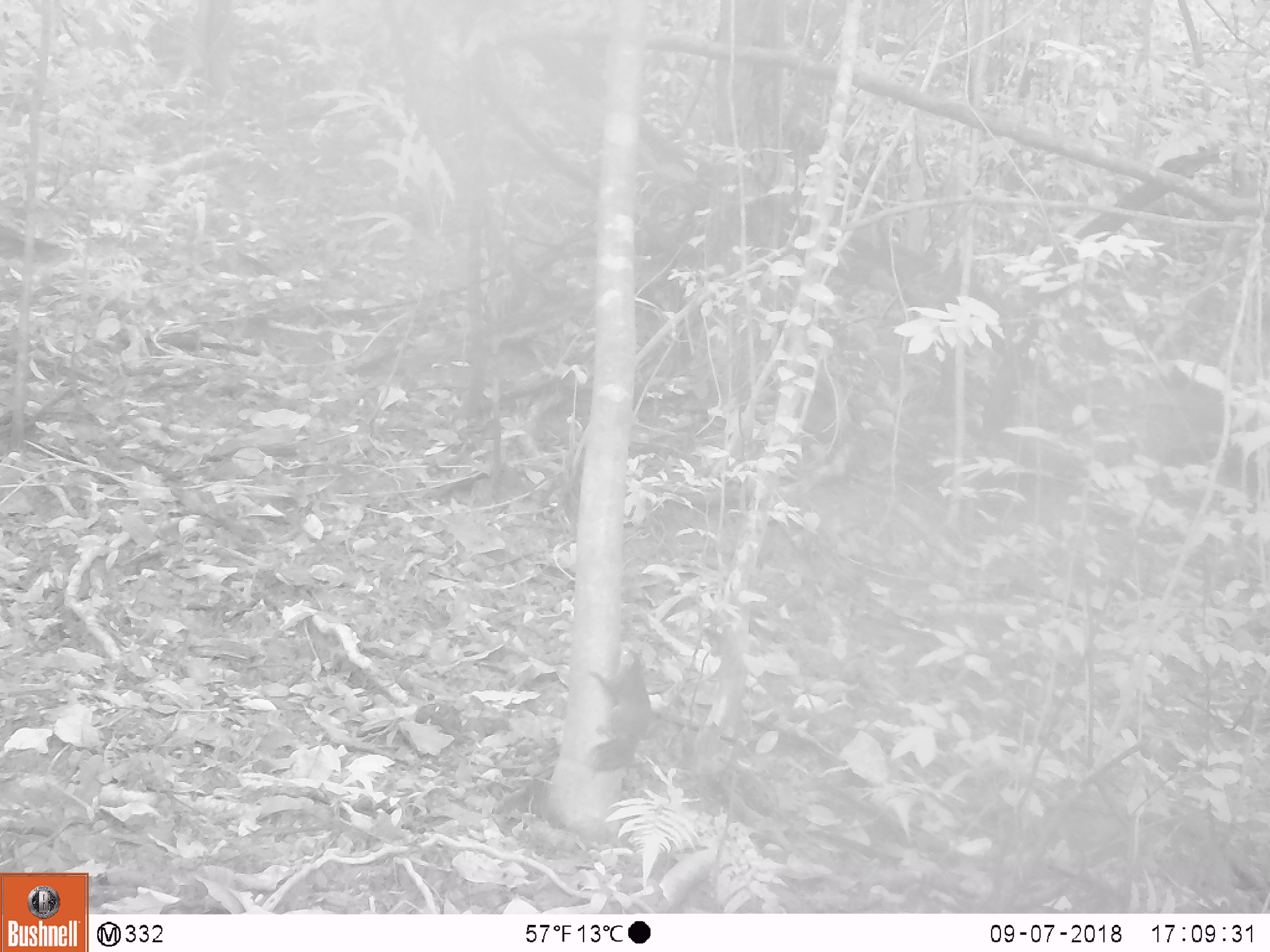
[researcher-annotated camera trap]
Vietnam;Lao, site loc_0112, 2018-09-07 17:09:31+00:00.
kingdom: Animalia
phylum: Chordata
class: Mammalia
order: Rodentia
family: Sciuridae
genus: Sciurus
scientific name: Sciurus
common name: squirrel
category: unidentified squirrel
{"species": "unidentified squirrel (squirrel) (Sciurus)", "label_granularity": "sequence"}